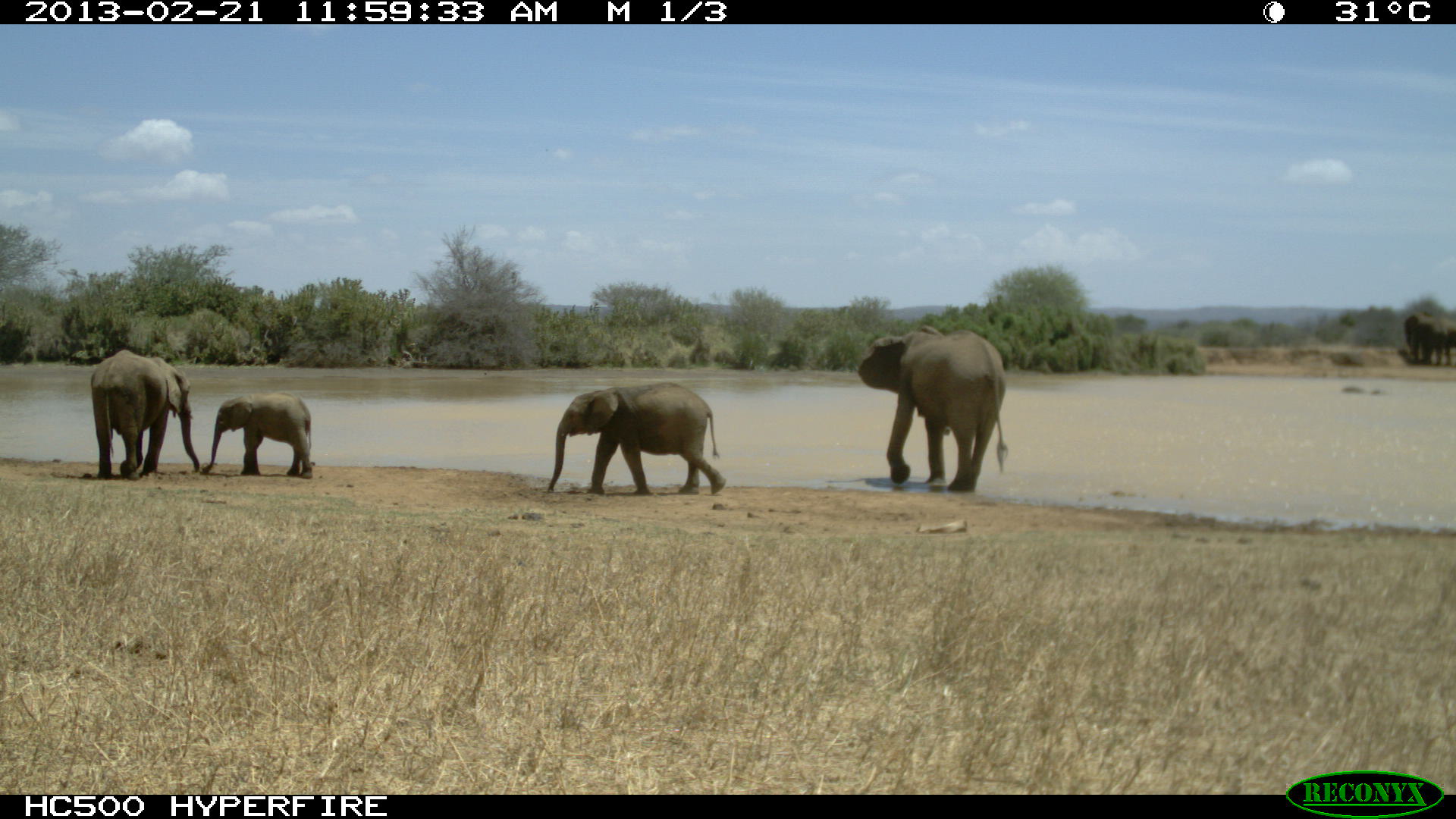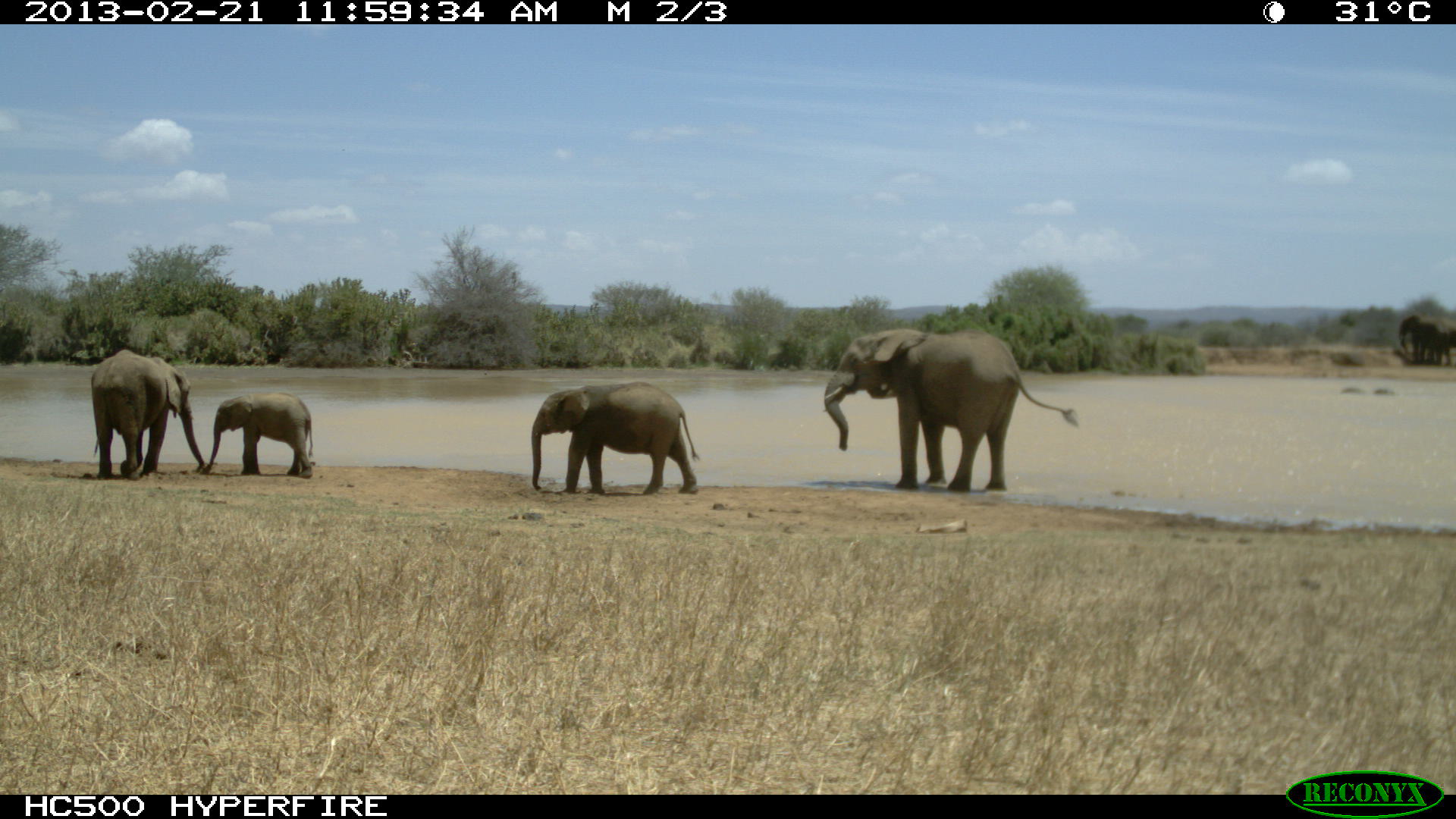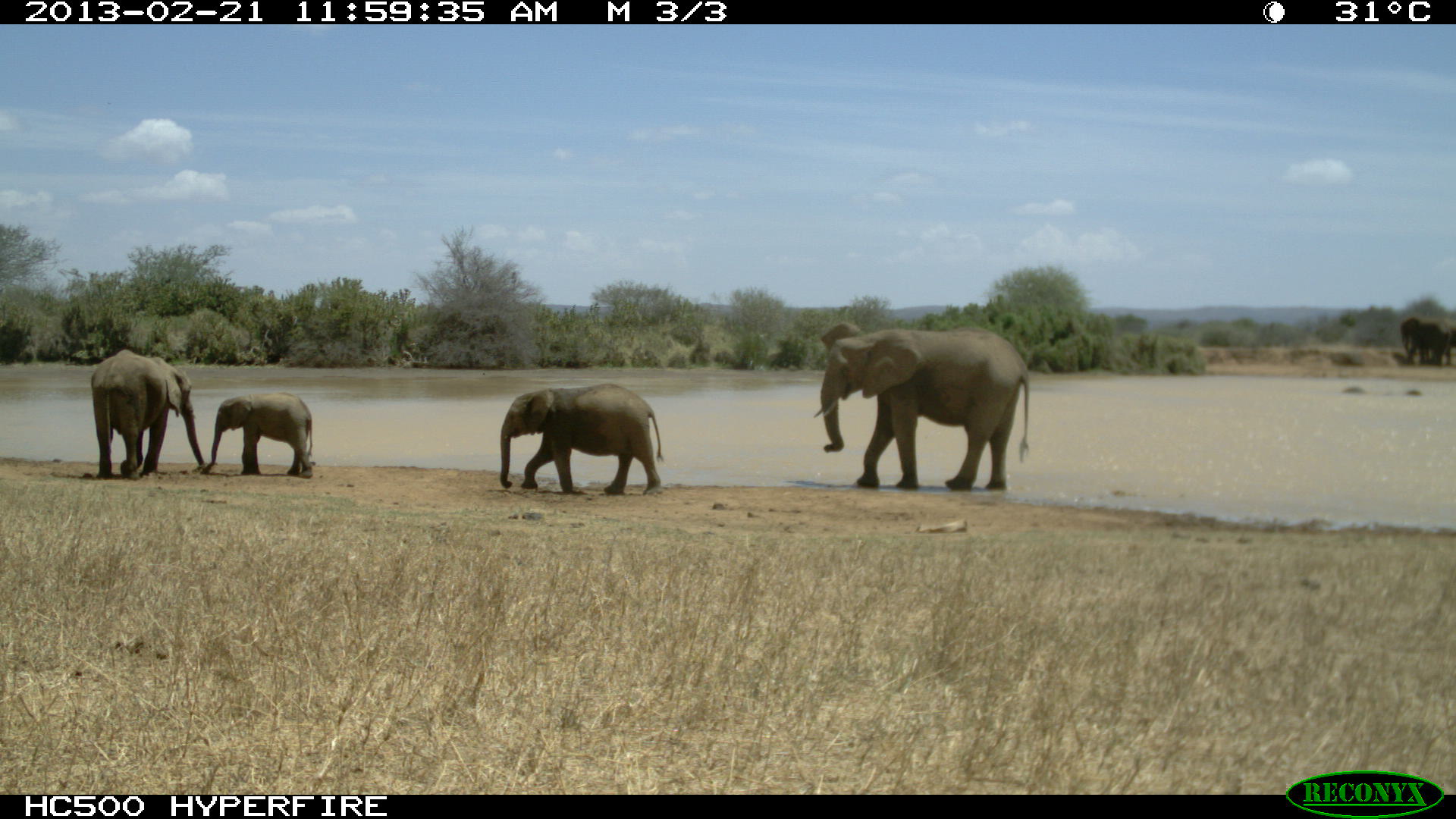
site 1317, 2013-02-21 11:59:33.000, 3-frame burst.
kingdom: Animalia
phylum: Chordata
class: Mammalia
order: Proboscidea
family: Elephantidae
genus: Loxodonta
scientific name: Loxodonta africana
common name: african bush elephant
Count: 4.